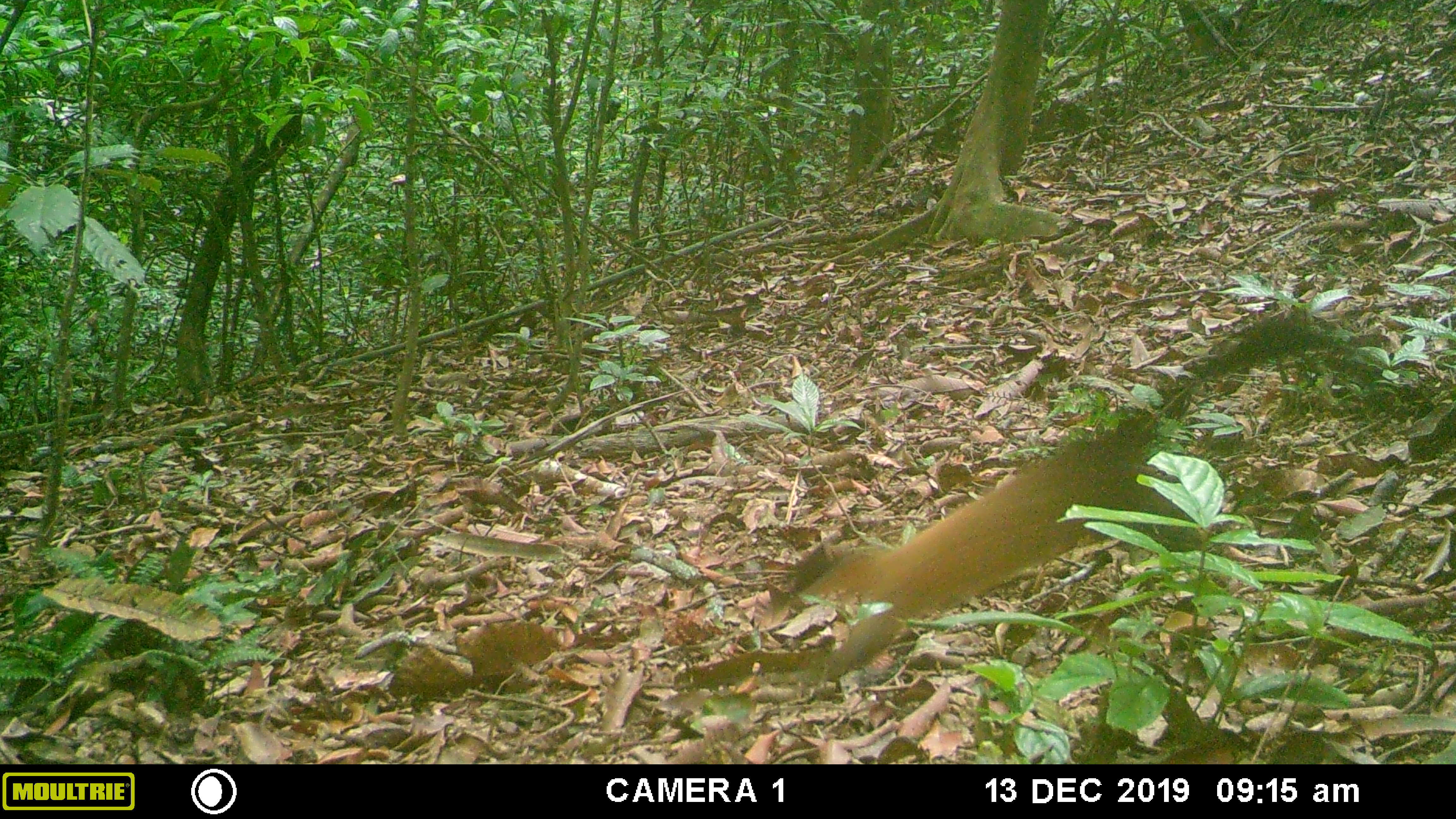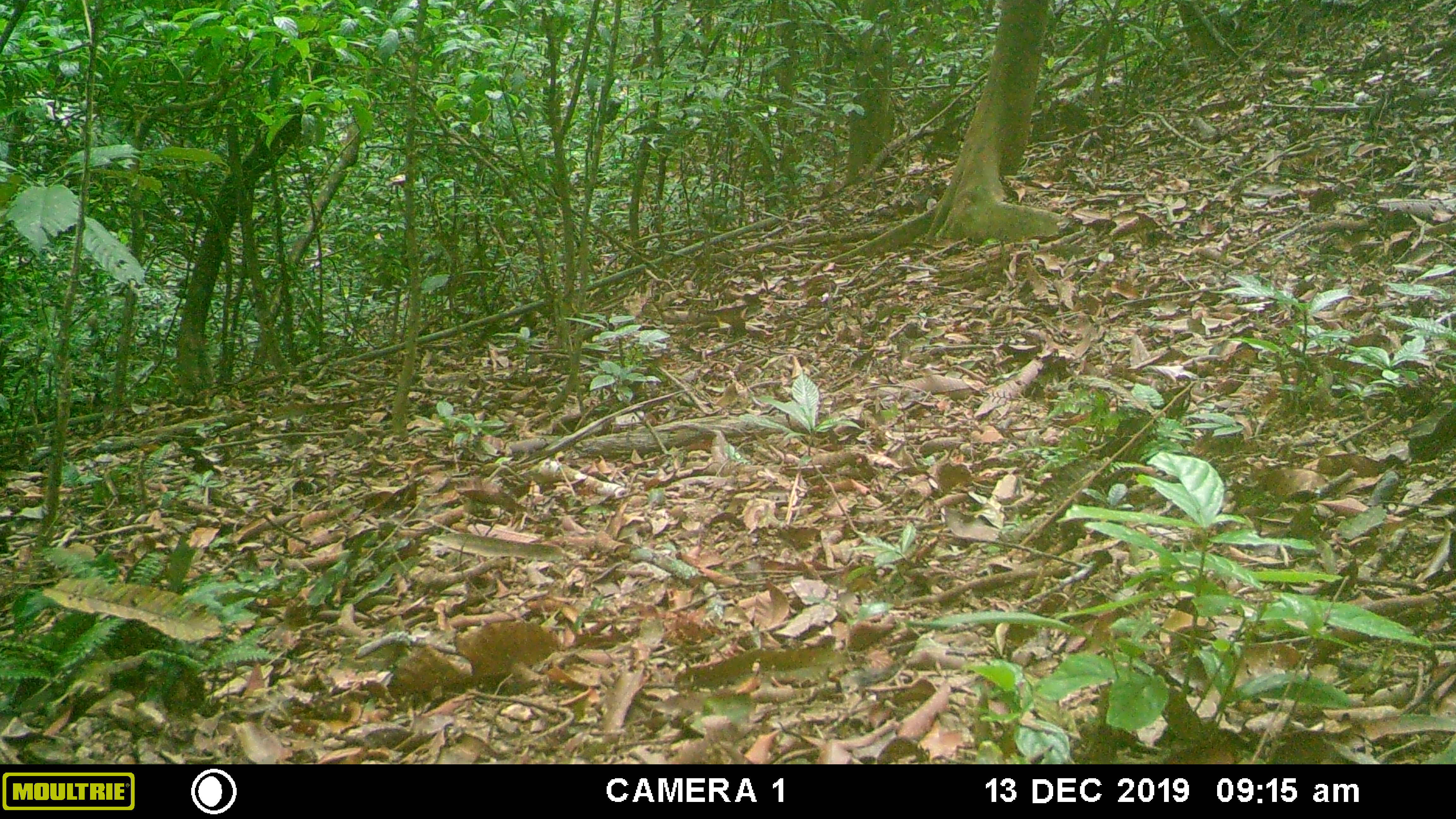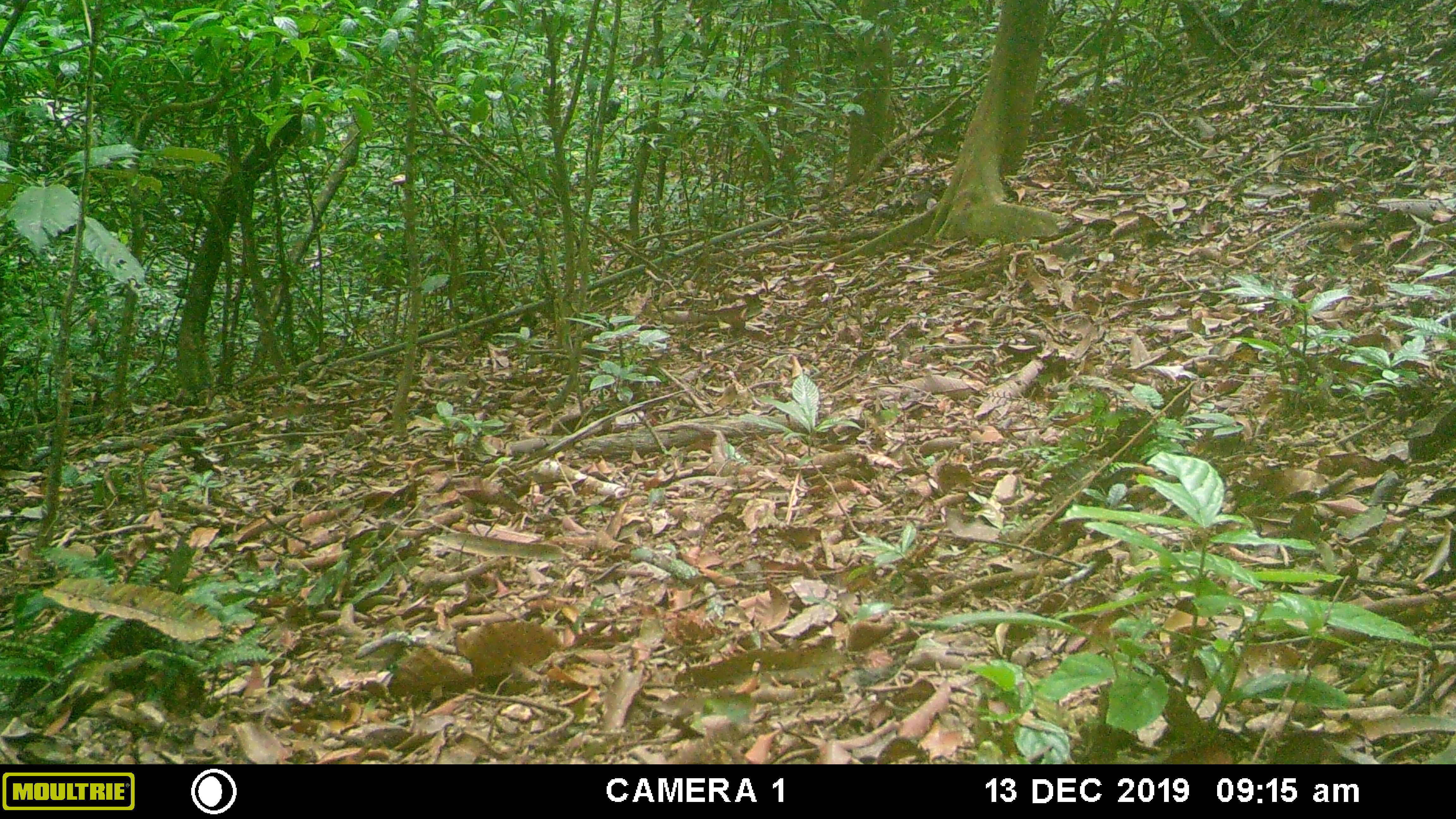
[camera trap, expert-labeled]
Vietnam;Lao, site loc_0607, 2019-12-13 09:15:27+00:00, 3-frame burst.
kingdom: Animalia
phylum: Chordata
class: Mammalia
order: Carnivora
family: Mustelidae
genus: Martes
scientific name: Martes flavigula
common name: yellow-throated marten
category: yellow throated marten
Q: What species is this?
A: Yellow throated marten (yellow-throated marten) (Martes flavigula).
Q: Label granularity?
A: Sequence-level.